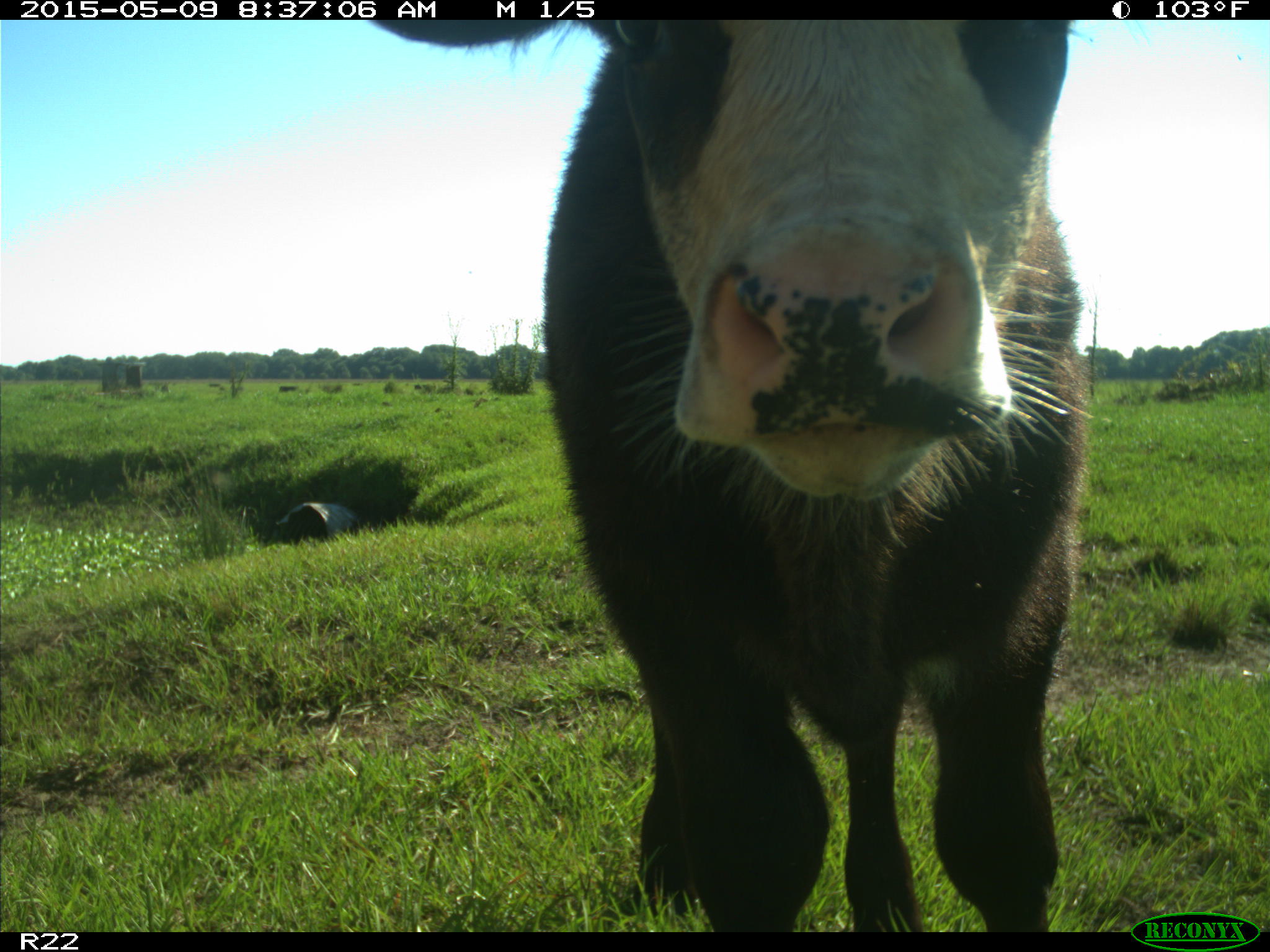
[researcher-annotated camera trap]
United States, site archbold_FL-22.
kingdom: Animalia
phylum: Chordata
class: Mammalia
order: Artiodactyla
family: Bovidae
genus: Bos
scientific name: Bos taurus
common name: domestic cow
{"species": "Bos taurus (domestic cow)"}